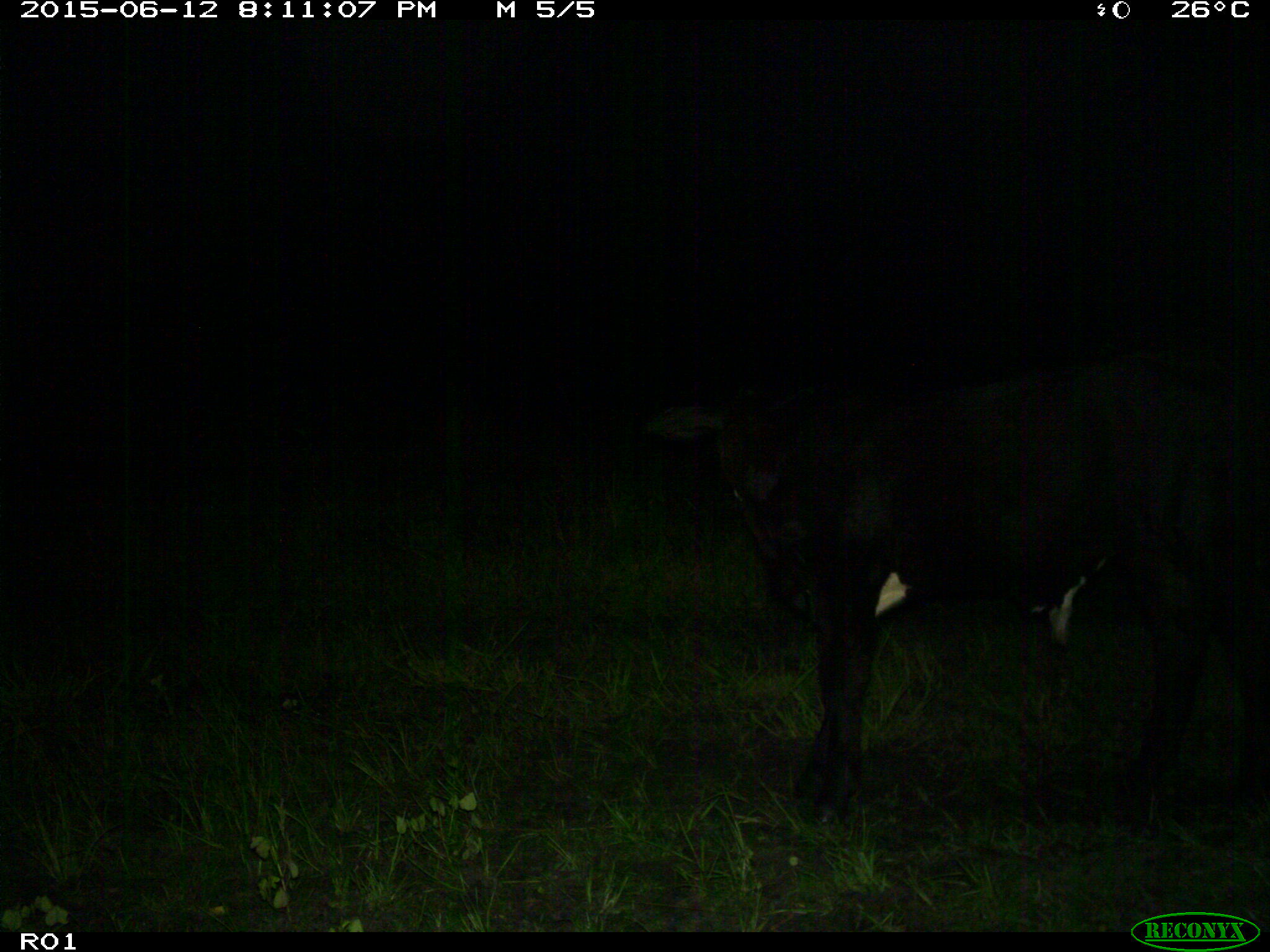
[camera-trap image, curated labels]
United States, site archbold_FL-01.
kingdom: Animalia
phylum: Chordata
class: Mammalia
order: Artiodactyla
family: Bovidae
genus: Bos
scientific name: Bos taurus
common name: domestic cow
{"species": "Bos taurus (domestic cow)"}